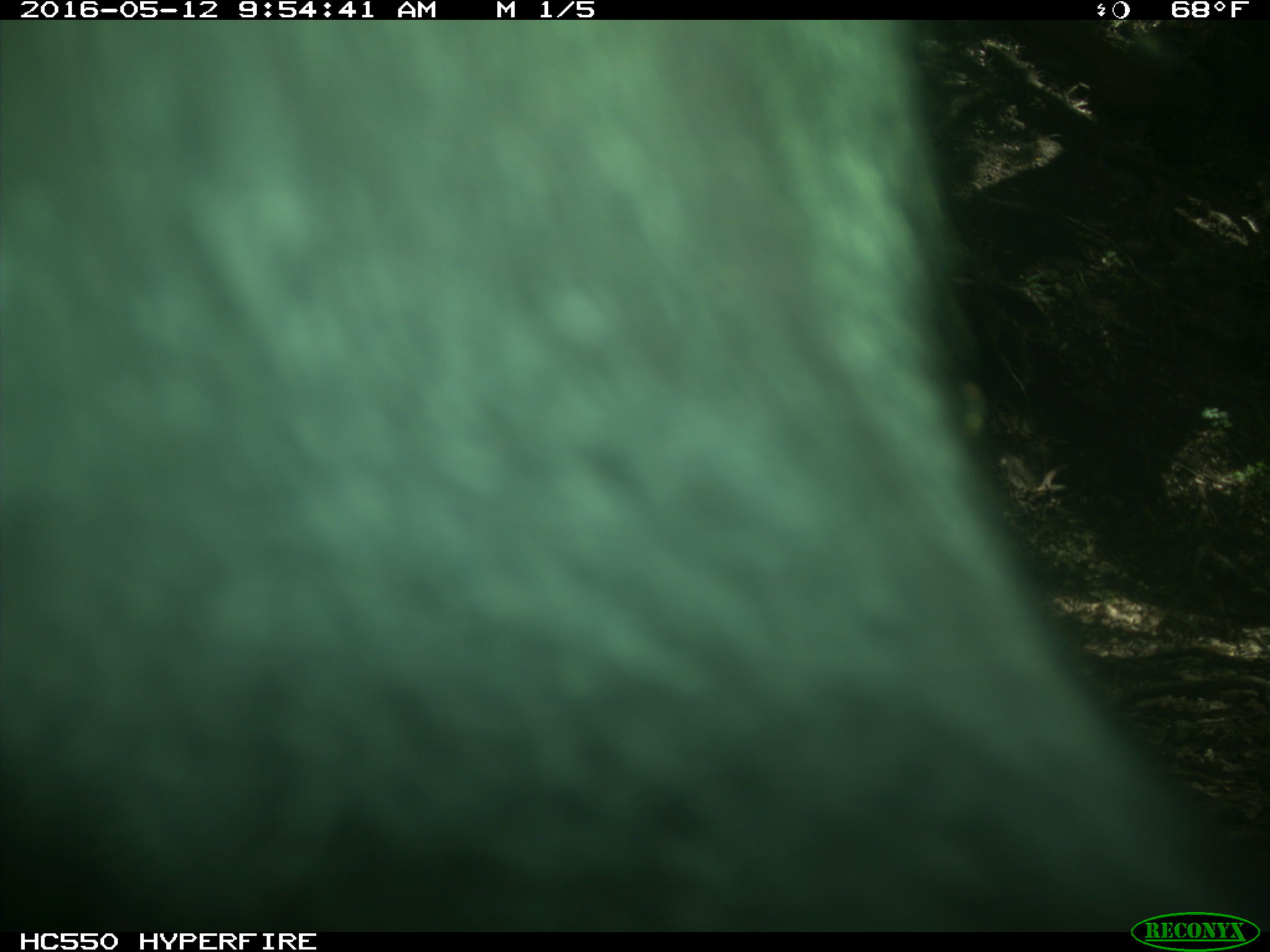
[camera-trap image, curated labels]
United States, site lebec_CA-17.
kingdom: Animalia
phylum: Chordata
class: Mammalia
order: Artiodactyla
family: Bovidae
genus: Bos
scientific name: Bos taurus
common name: domestic cow